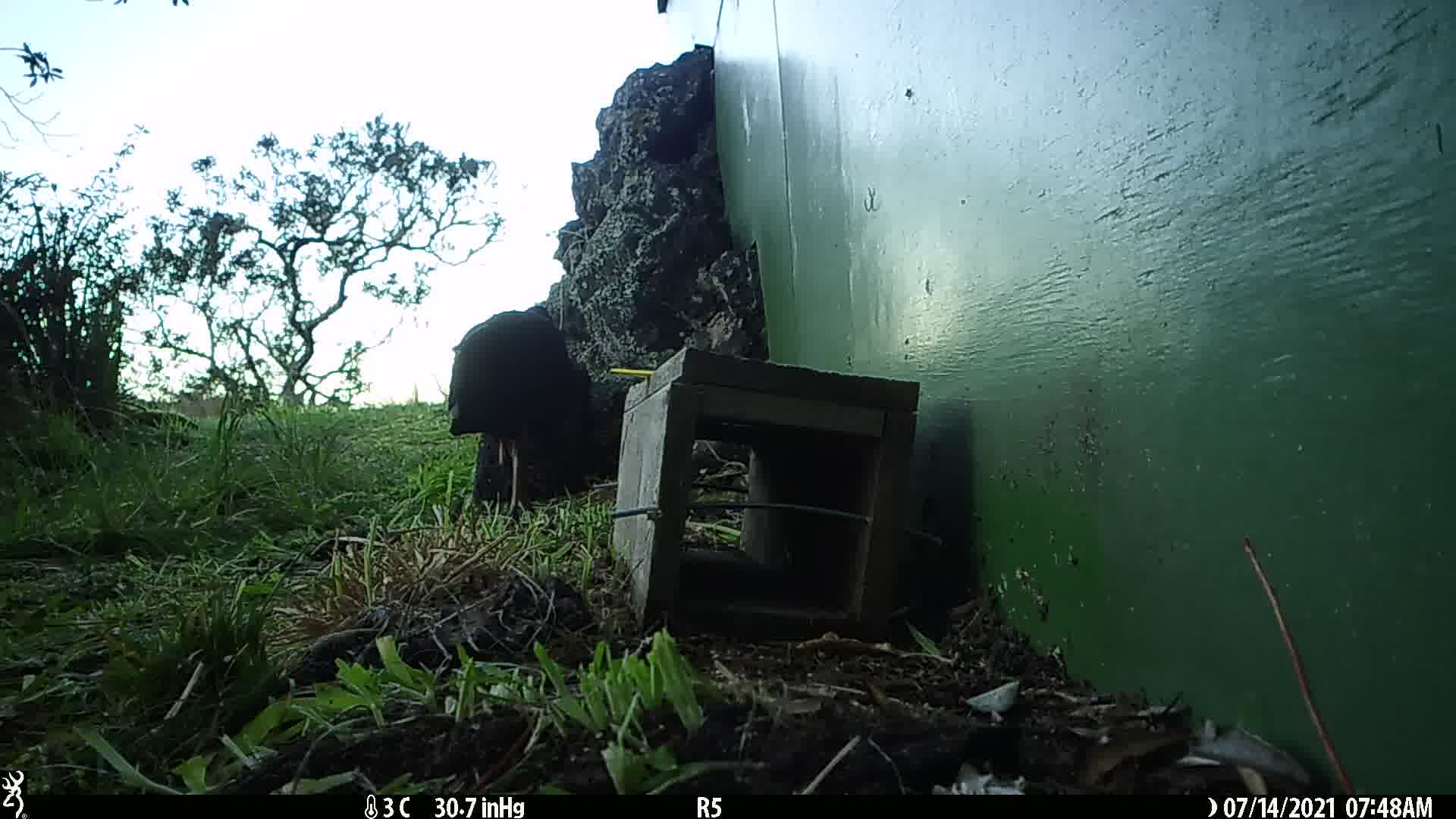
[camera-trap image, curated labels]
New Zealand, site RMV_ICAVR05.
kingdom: Animalia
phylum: Chordata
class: Aves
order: Gruiformes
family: Rallidae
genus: Porphyrio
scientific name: Porphyrio melanotus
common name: australasian swamphen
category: pukeko